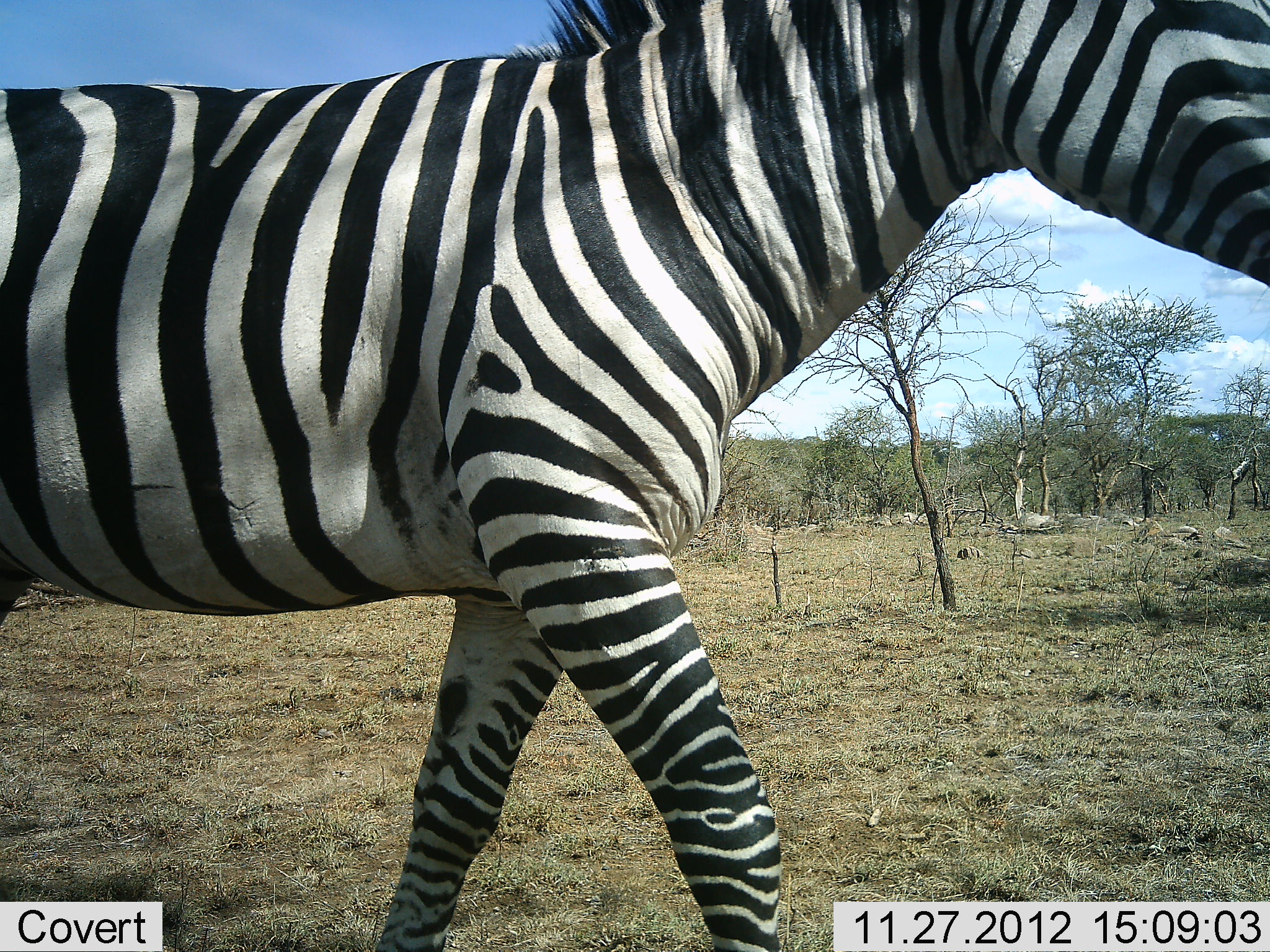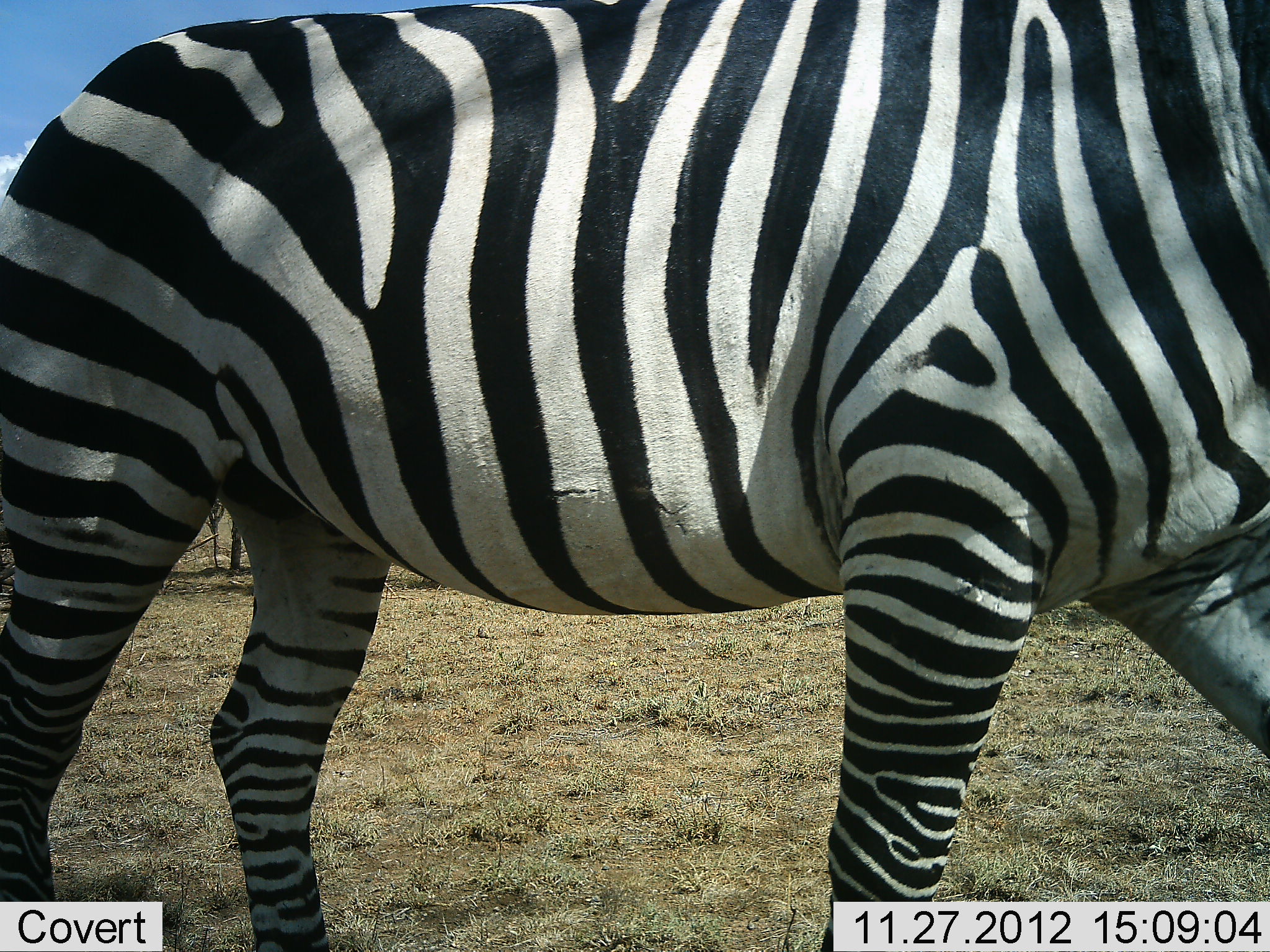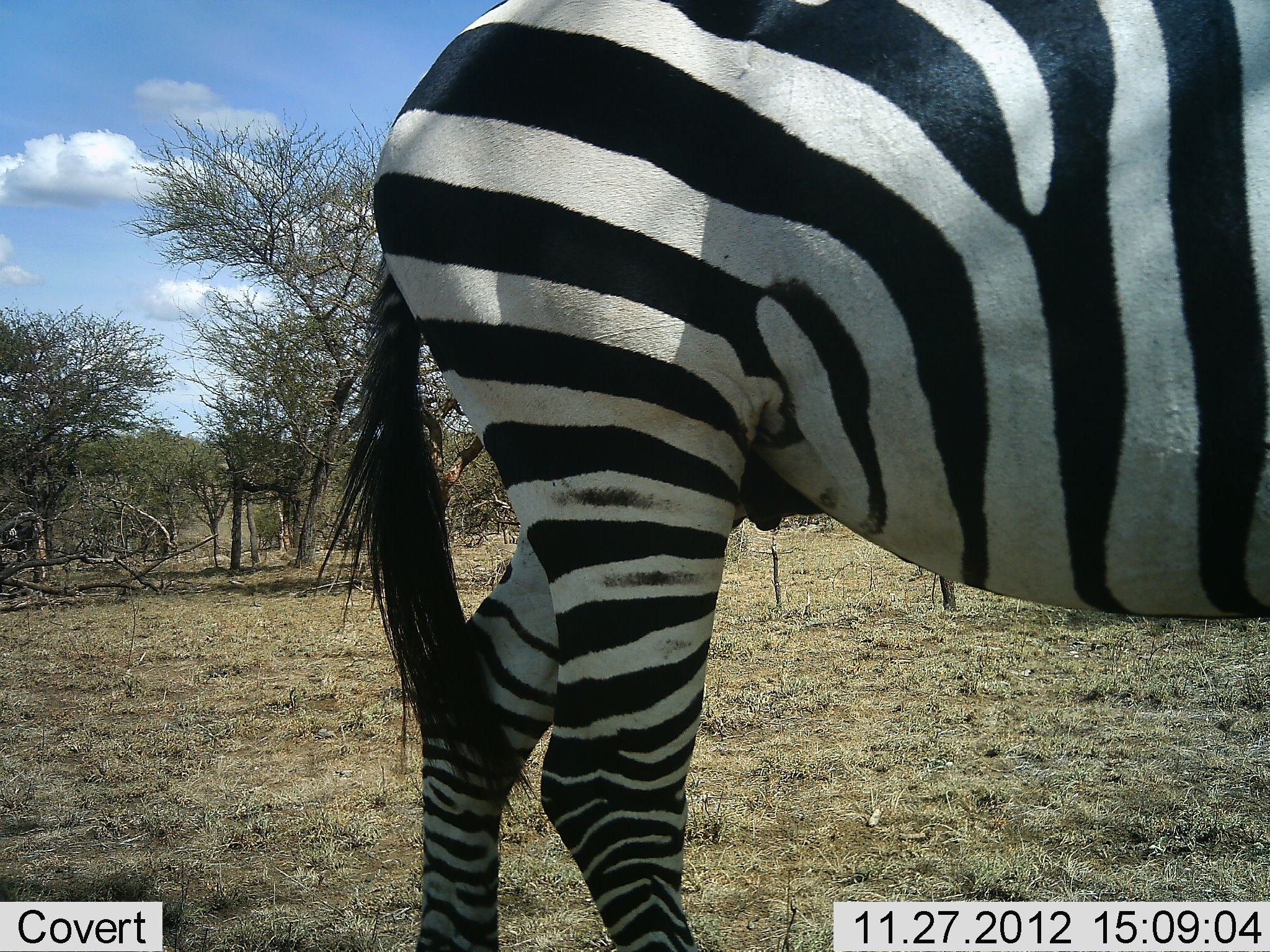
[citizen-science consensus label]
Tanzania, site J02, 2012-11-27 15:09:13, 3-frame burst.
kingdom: Animalia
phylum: Chordata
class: Mammalia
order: Perissodactyla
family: Equidae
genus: Equus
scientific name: Equus quagga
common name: plains zebra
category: zebra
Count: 1.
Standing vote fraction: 14%.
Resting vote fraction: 0%.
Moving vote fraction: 93%.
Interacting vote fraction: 0%.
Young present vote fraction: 0%.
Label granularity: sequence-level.